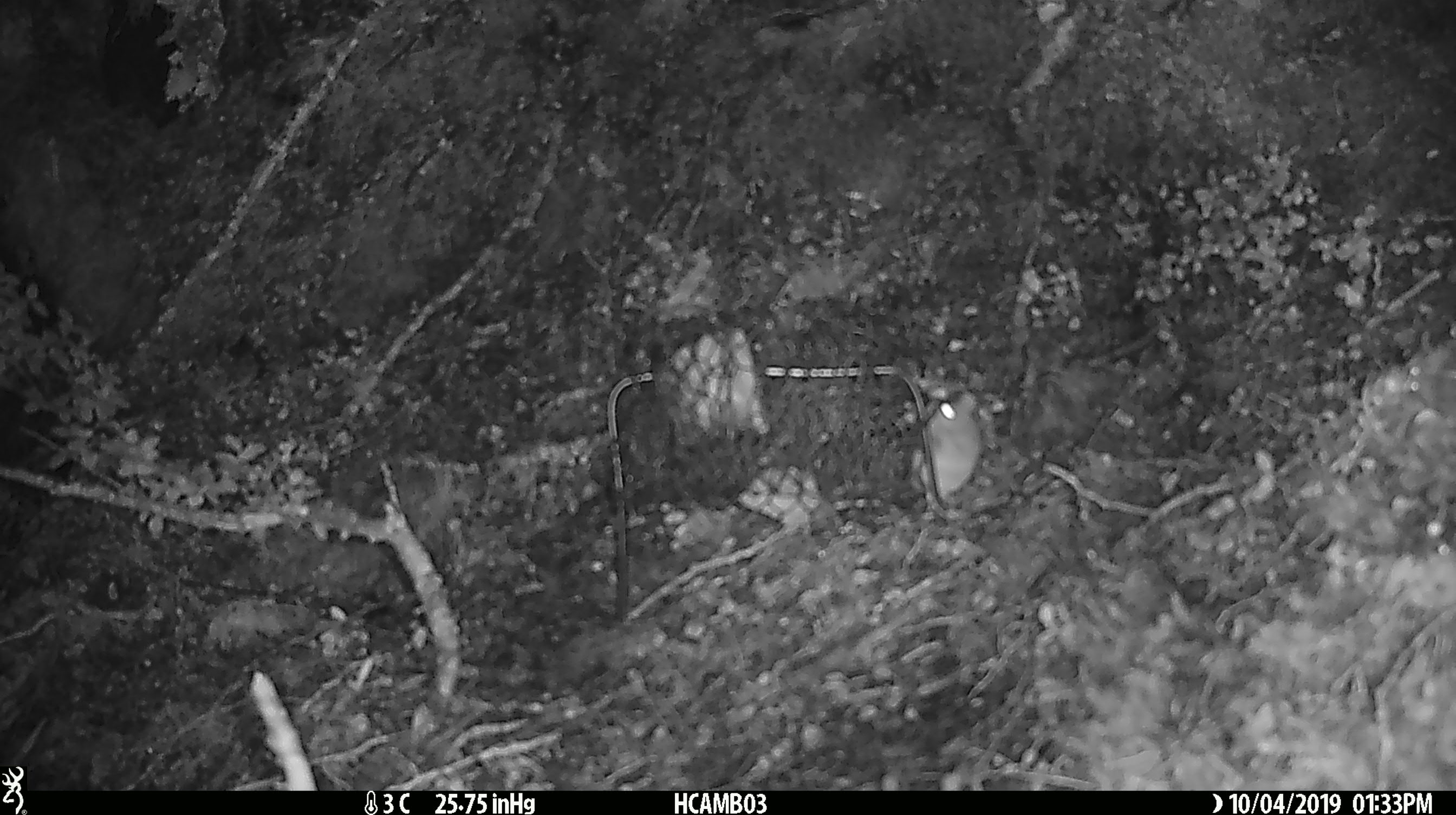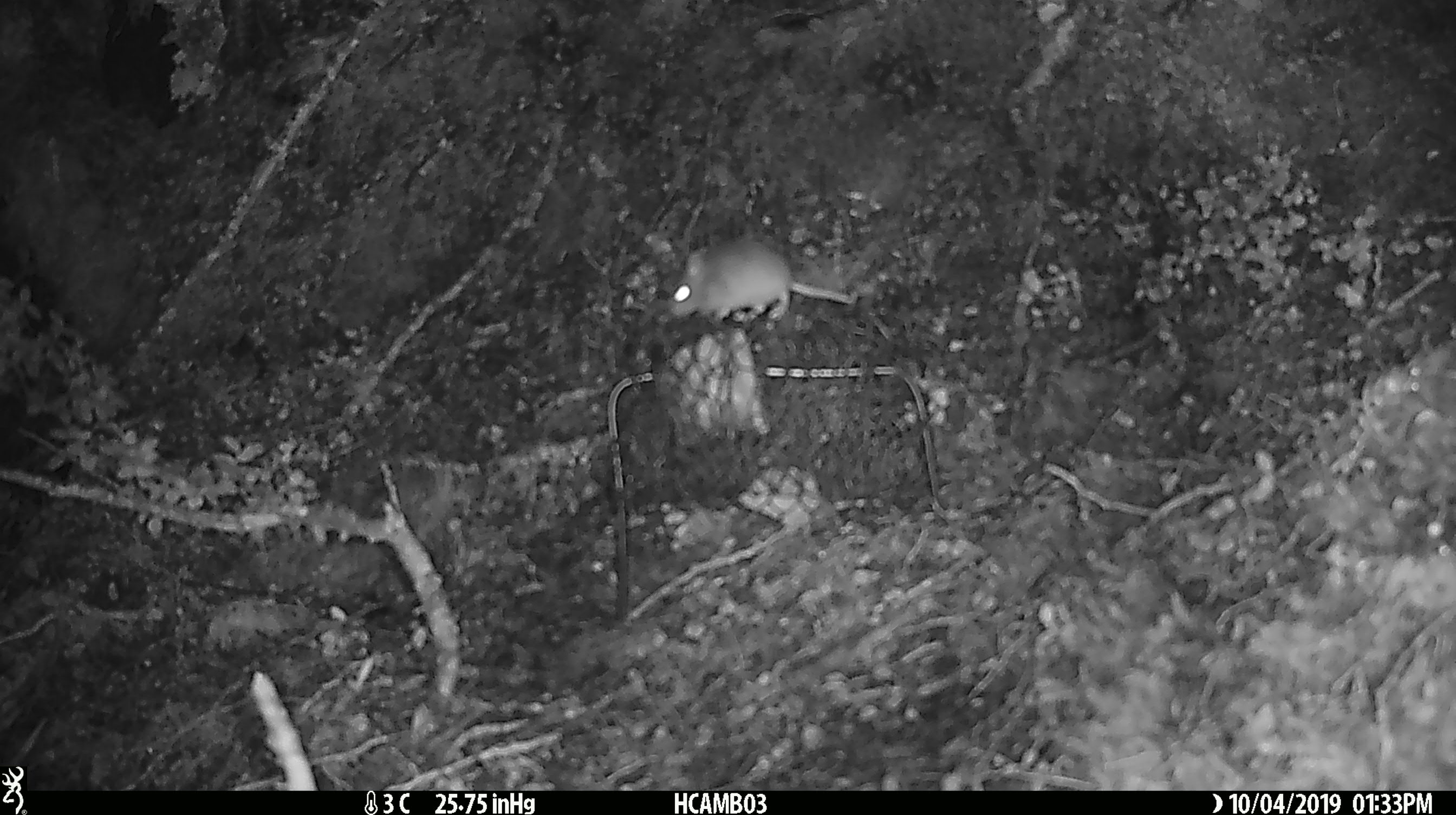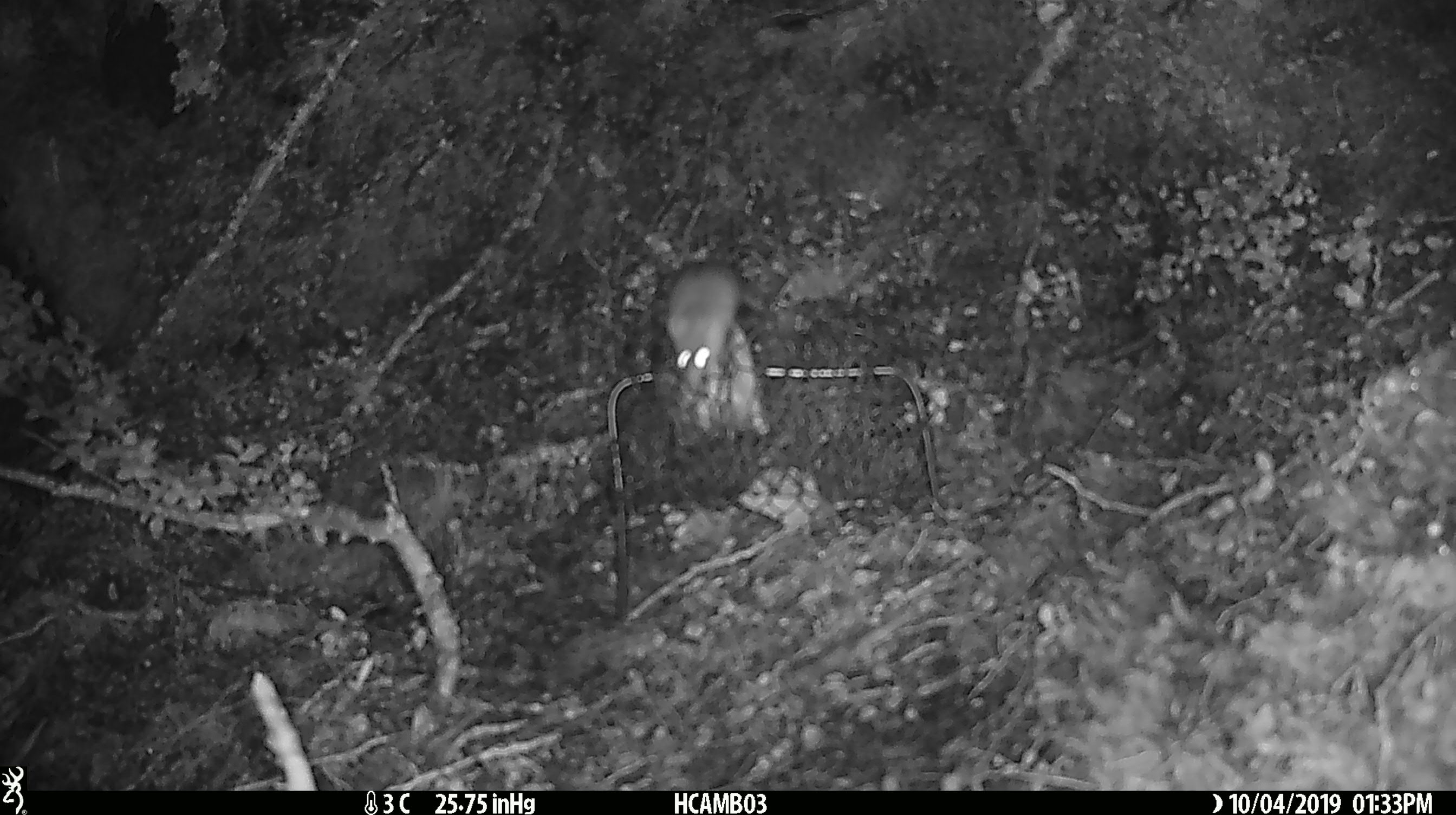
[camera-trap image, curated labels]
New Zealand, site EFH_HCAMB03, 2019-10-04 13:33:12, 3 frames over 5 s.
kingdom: Animalia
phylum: Chordata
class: Mammalia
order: Rodentia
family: Muridae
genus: Mus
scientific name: Mus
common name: mouse